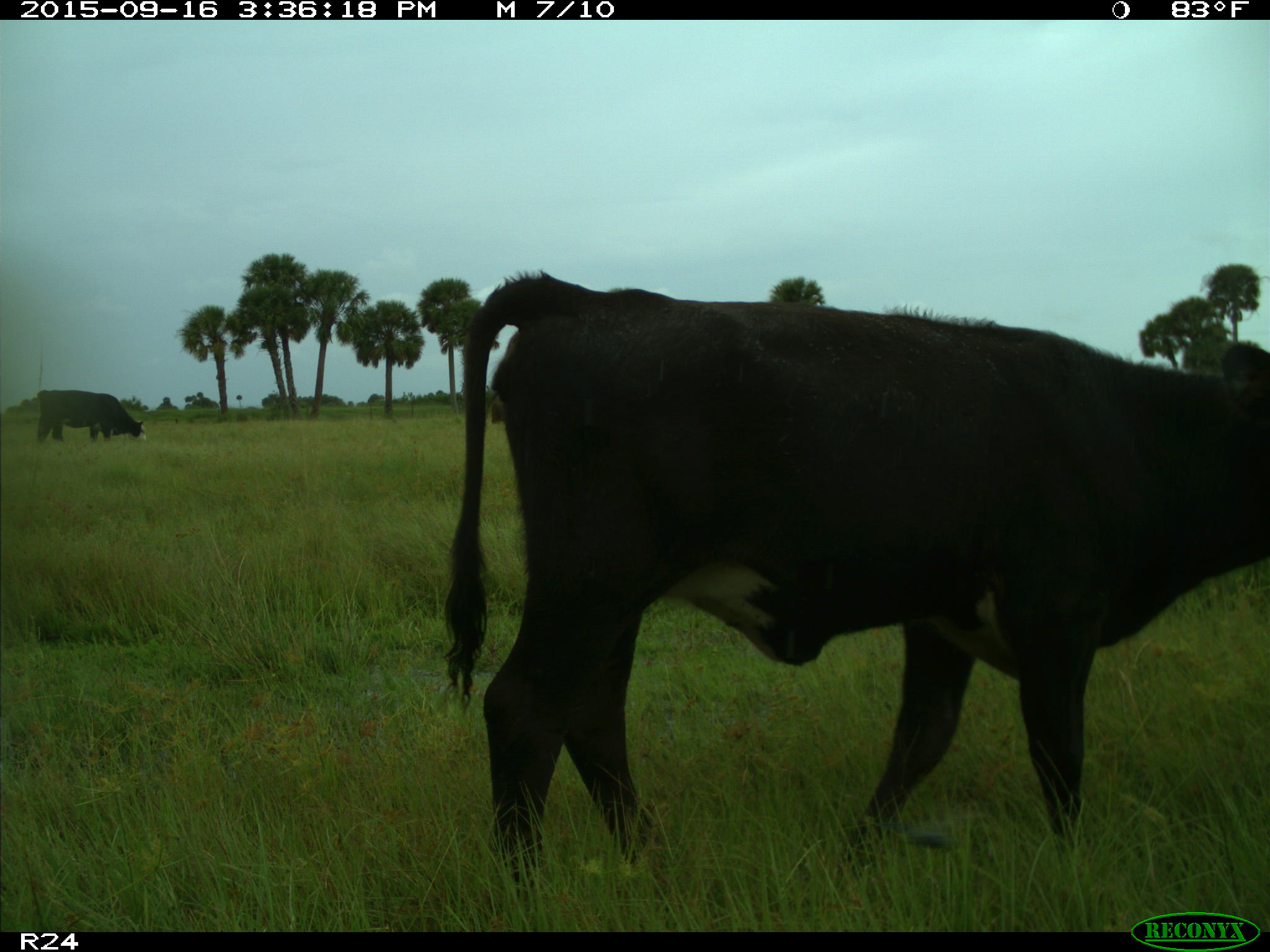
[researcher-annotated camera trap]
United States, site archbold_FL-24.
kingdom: Animalia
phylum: Chordata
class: Mammalia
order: Artiodactyla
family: Bovidae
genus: Bos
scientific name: Bos taurus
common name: domestic cow